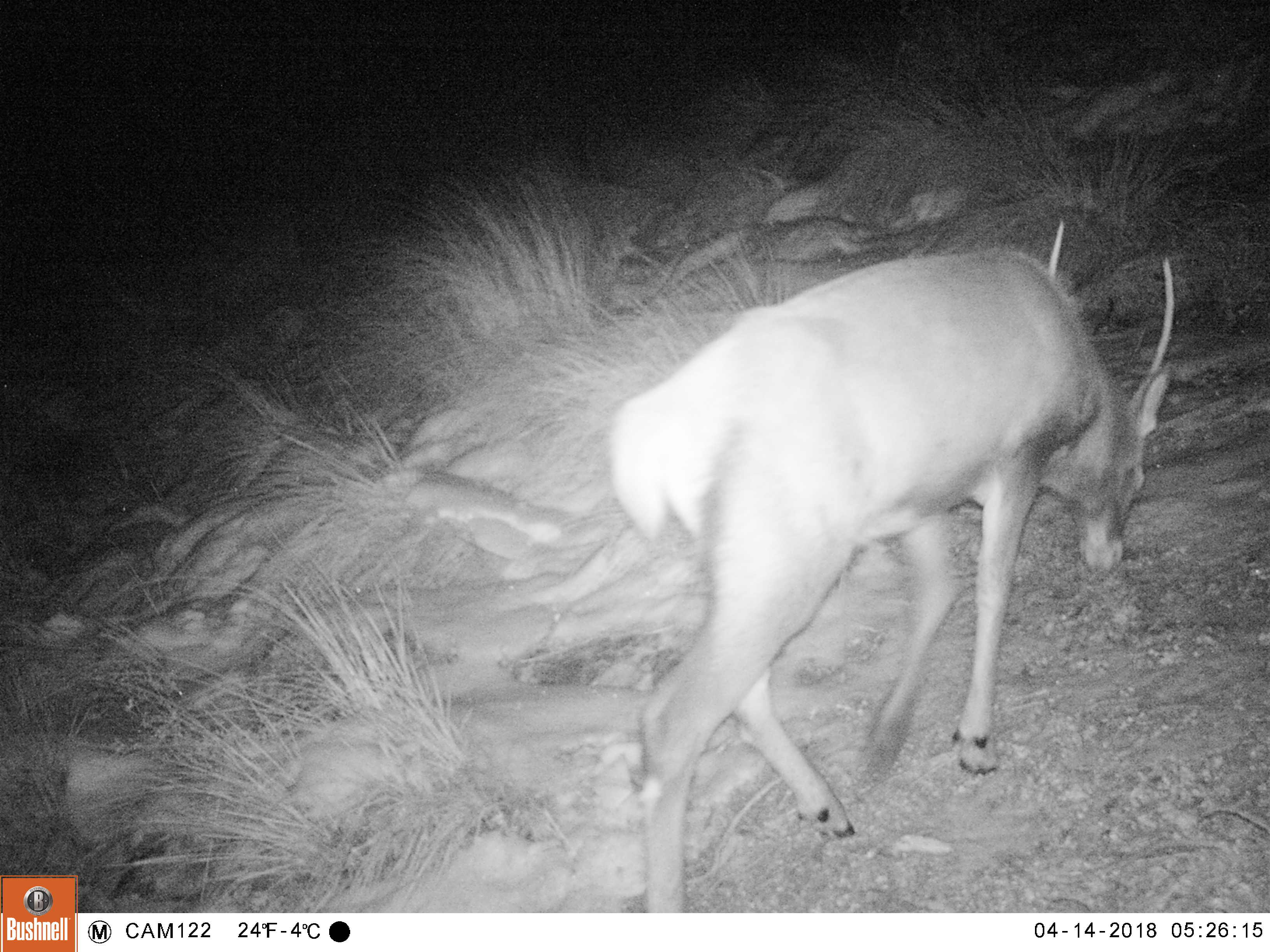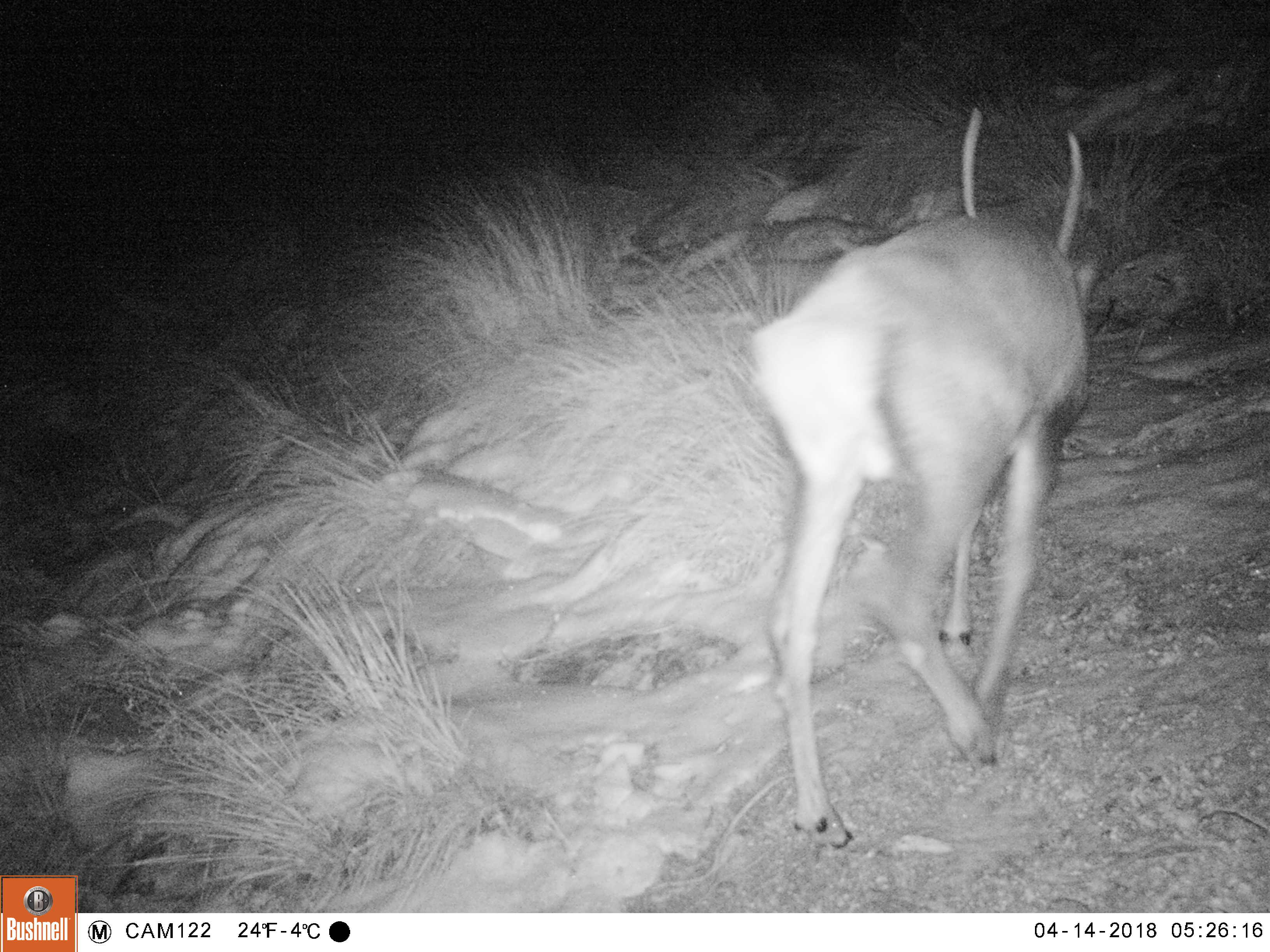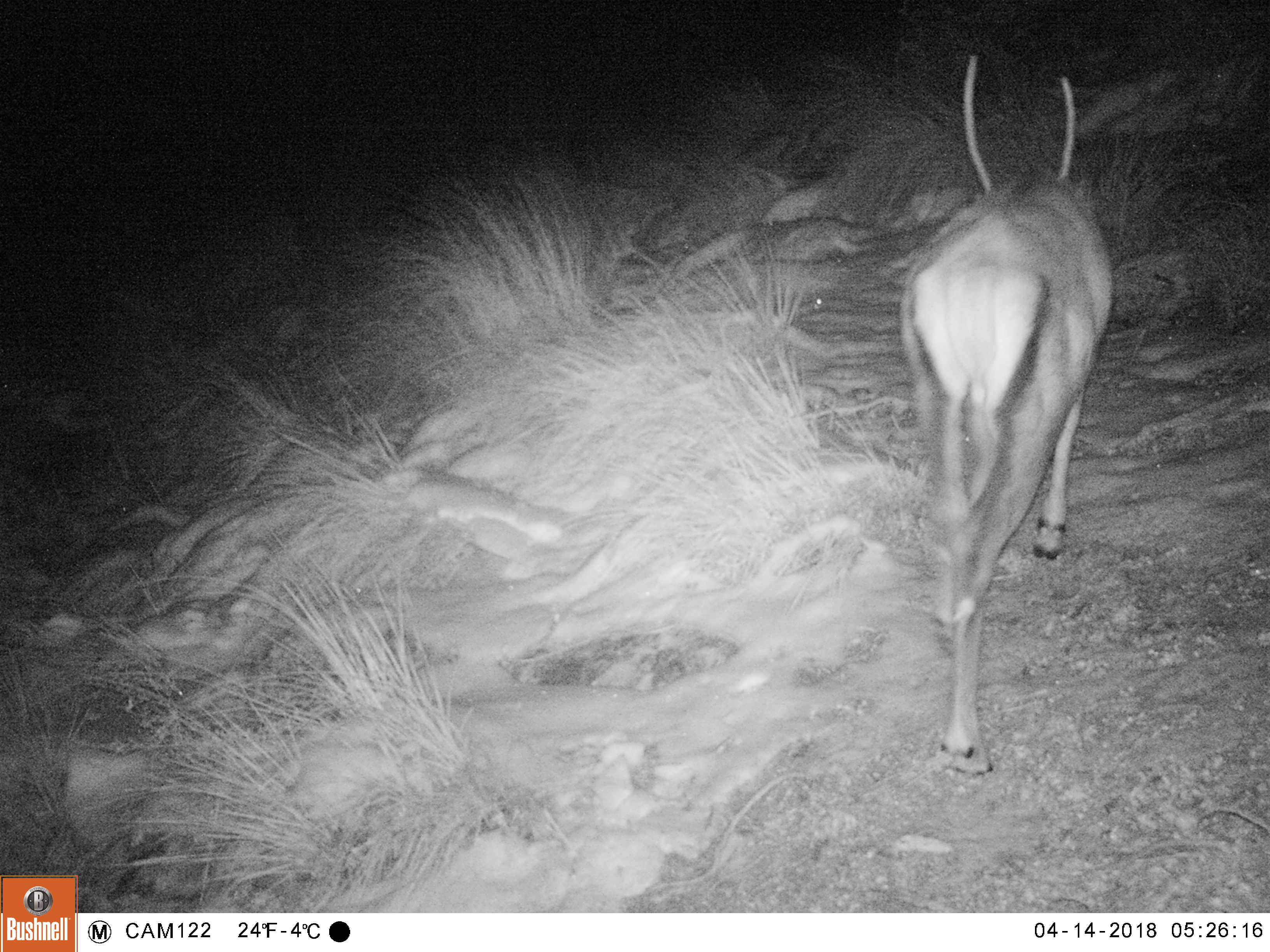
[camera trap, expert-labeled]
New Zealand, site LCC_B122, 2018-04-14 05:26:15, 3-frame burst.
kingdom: Animalia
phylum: Chordata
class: Mammalia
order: Artiodactyla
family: Cervidae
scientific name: Cervidae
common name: deer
Deer (Cervidae).